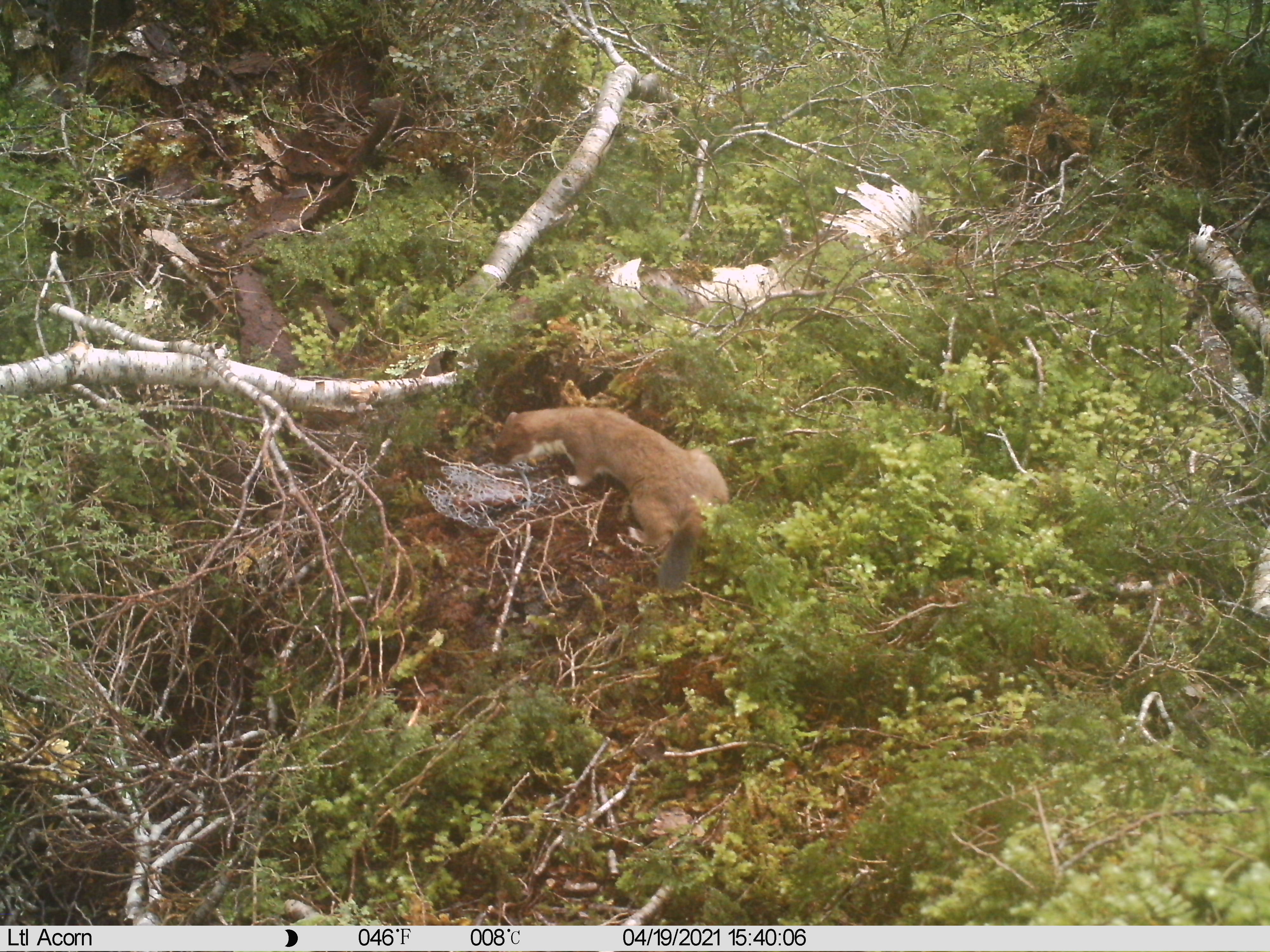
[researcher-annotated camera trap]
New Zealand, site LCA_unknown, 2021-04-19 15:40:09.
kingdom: Animalia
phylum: Chordata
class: Mammalia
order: Carnivora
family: Mustelidae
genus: Mustela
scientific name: Mustela erminea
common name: stoat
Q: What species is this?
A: Stoat (Mustela erminea).